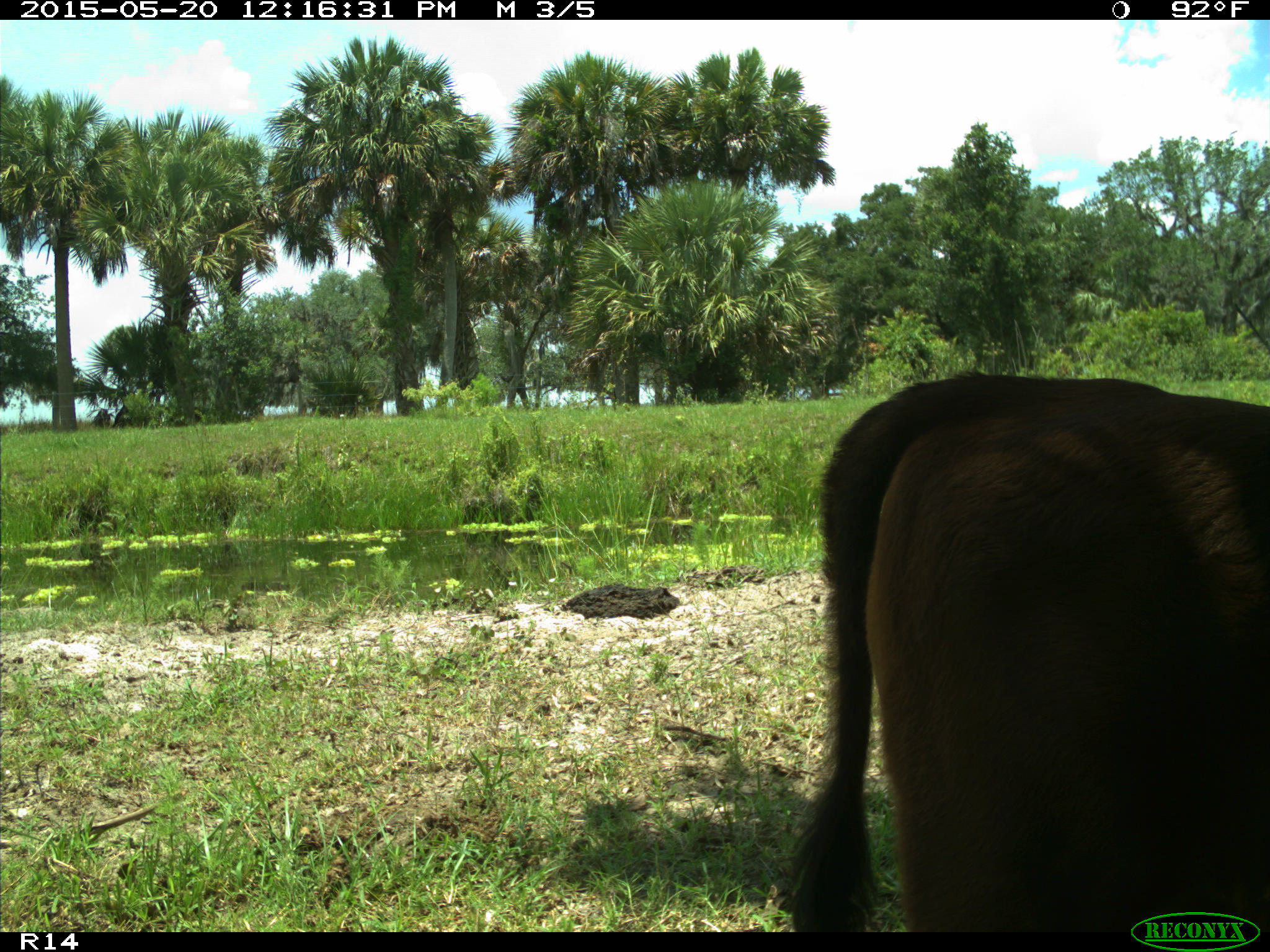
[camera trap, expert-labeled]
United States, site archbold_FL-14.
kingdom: Animalia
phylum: Chordata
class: Mammalia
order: Artiodactyla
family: Bovidae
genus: Bos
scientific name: Bos taurus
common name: domestic cow